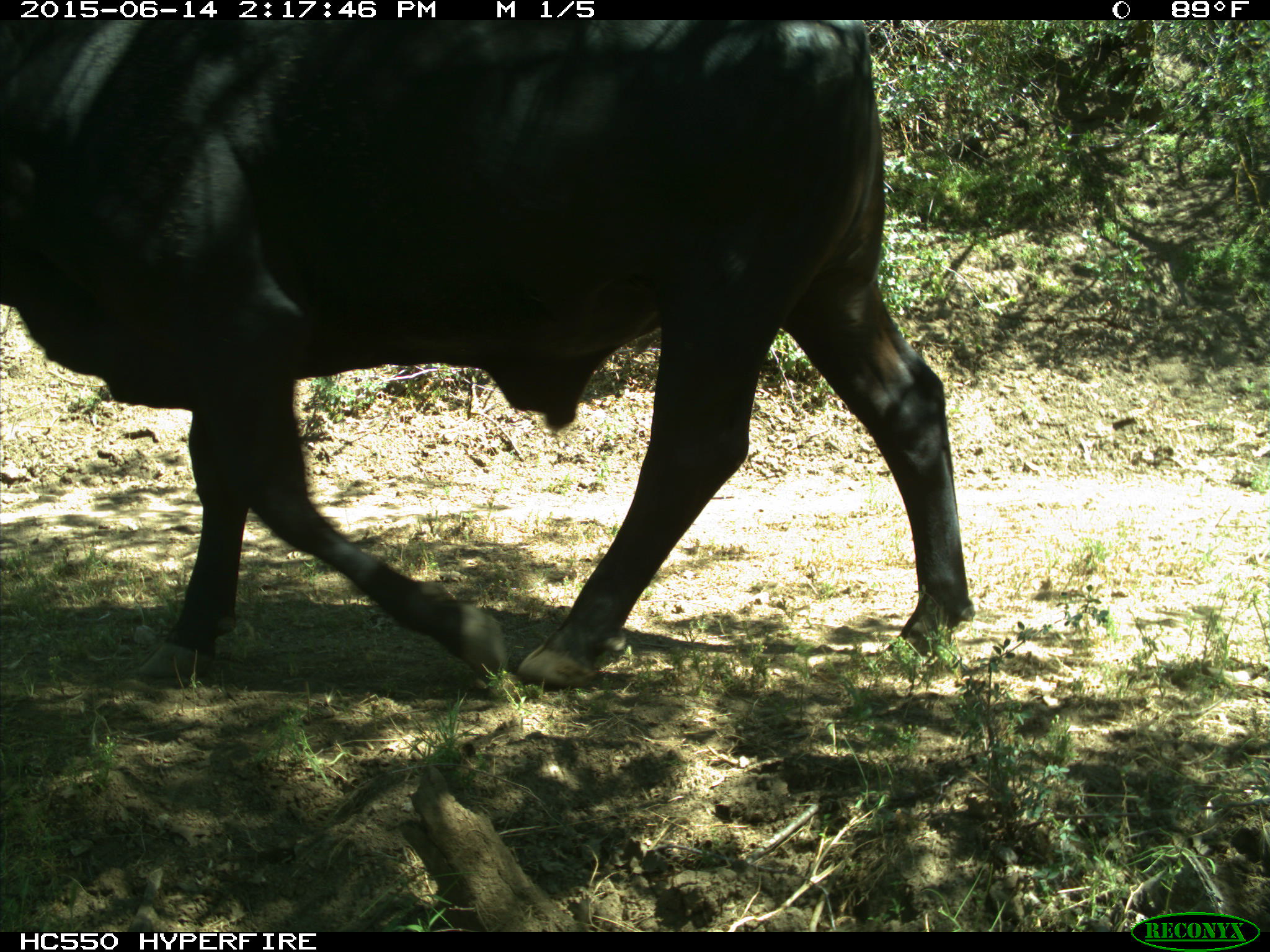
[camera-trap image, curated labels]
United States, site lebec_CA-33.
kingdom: Animalia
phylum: Chordata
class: Mammalia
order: Artiodactyla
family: Bovidae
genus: Bos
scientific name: Bos taurus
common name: domestic cow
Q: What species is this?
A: Bos taurus (domestic cow).